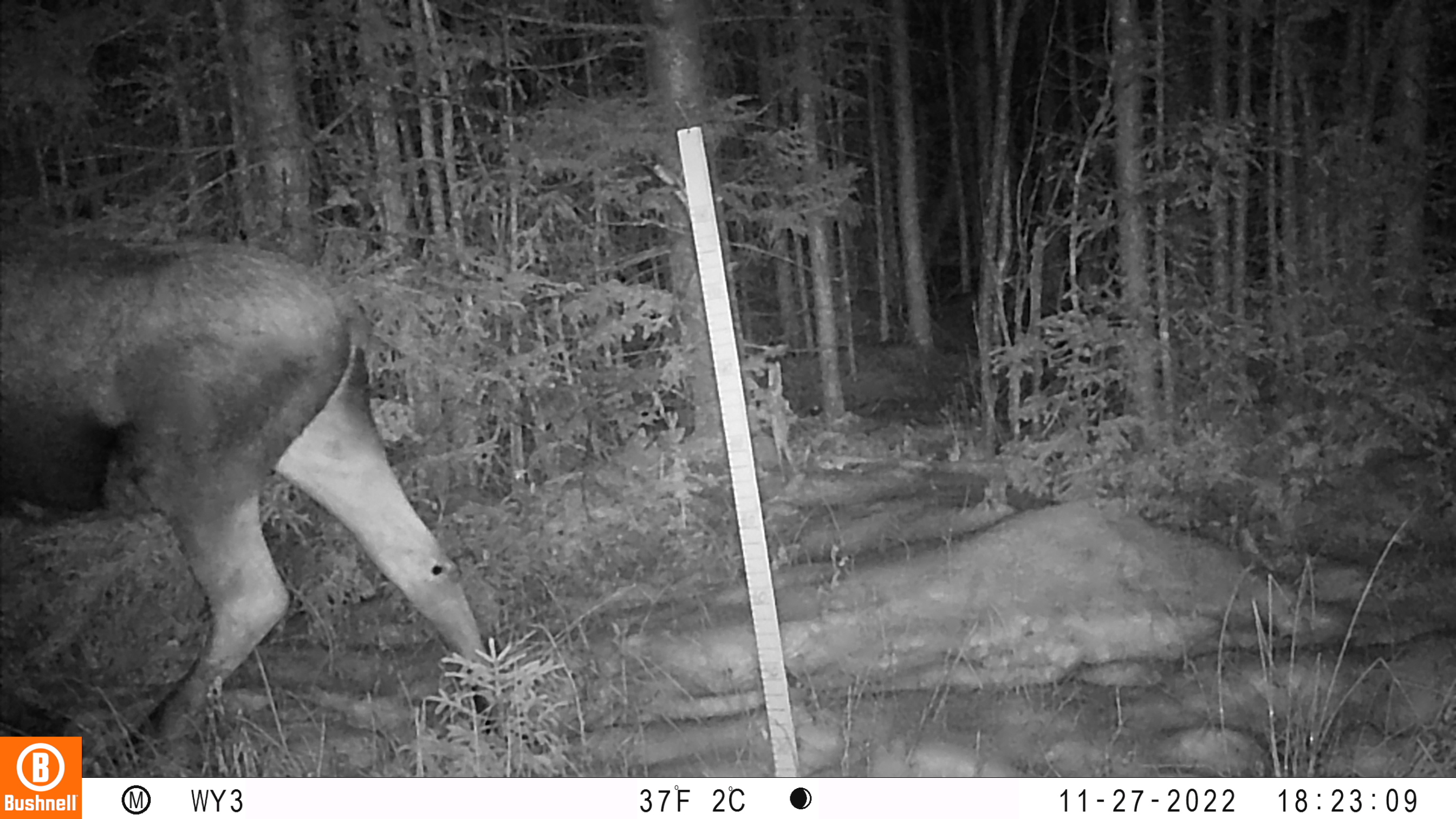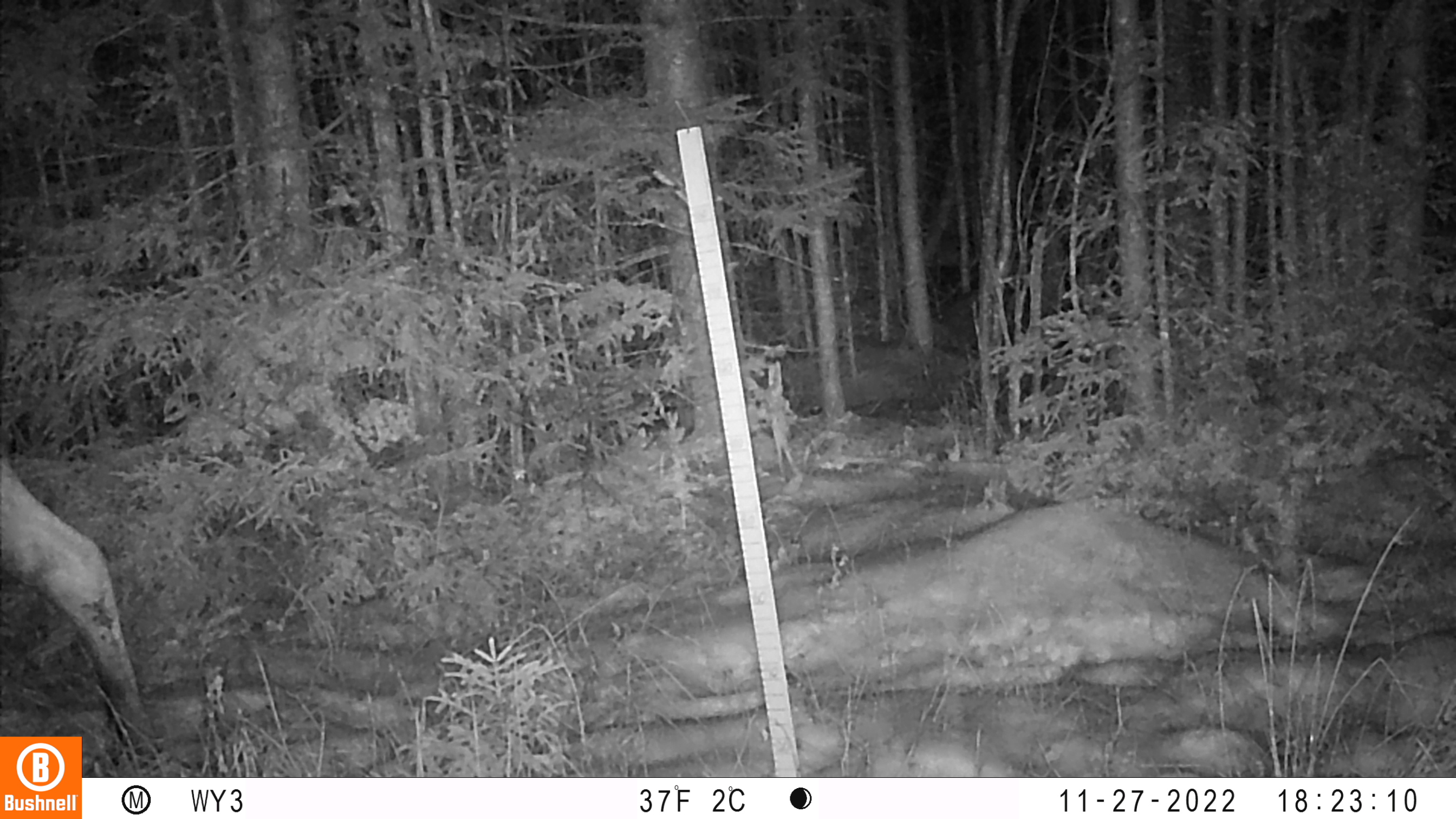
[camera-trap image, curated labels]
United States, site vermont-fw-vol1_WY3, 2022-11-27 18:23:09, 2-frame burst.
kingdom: Animalia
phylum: Chordata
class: Mammalia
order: Artiodactyla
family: Cervidae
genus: Alces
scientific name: Alces alces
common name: moose